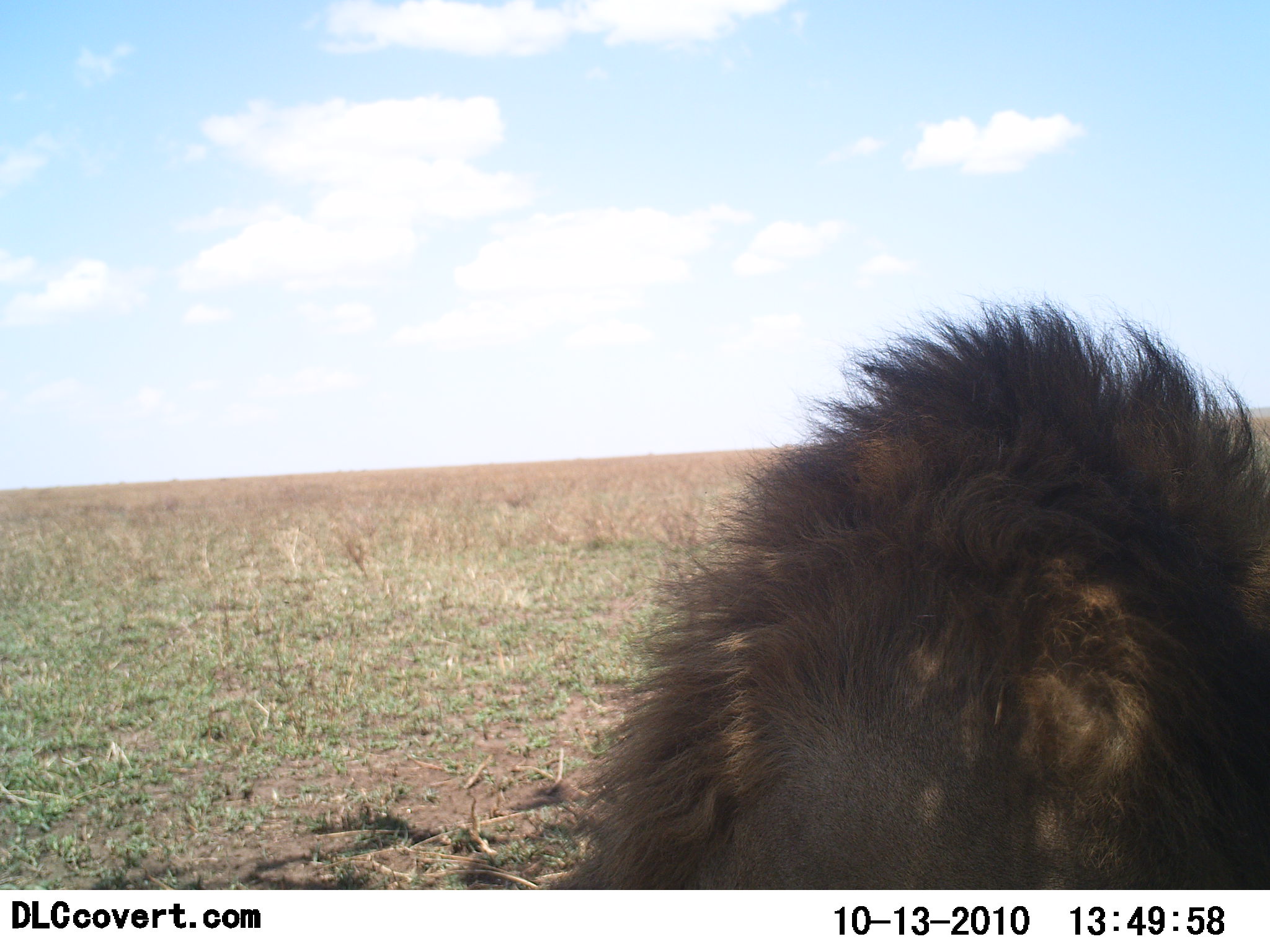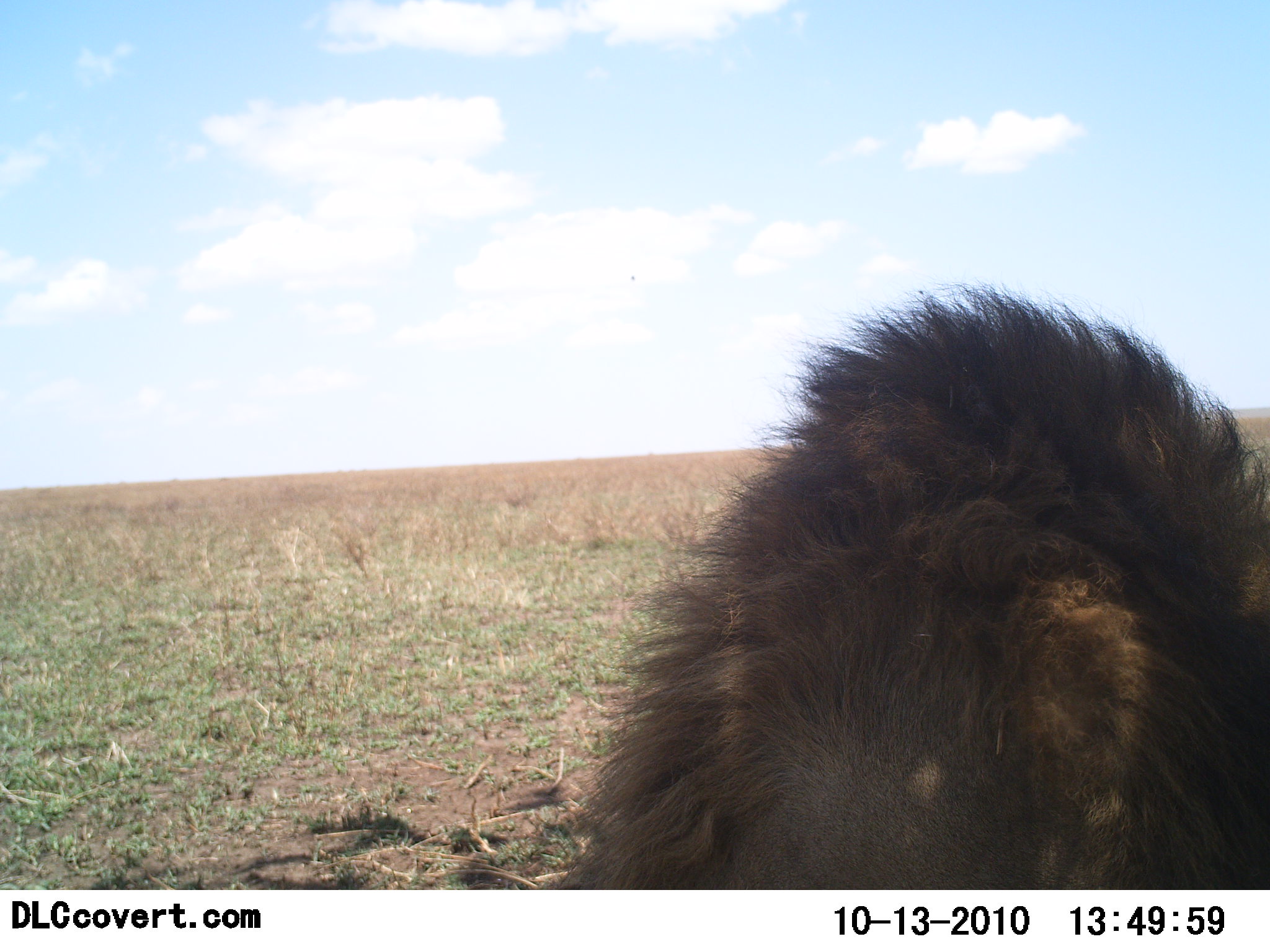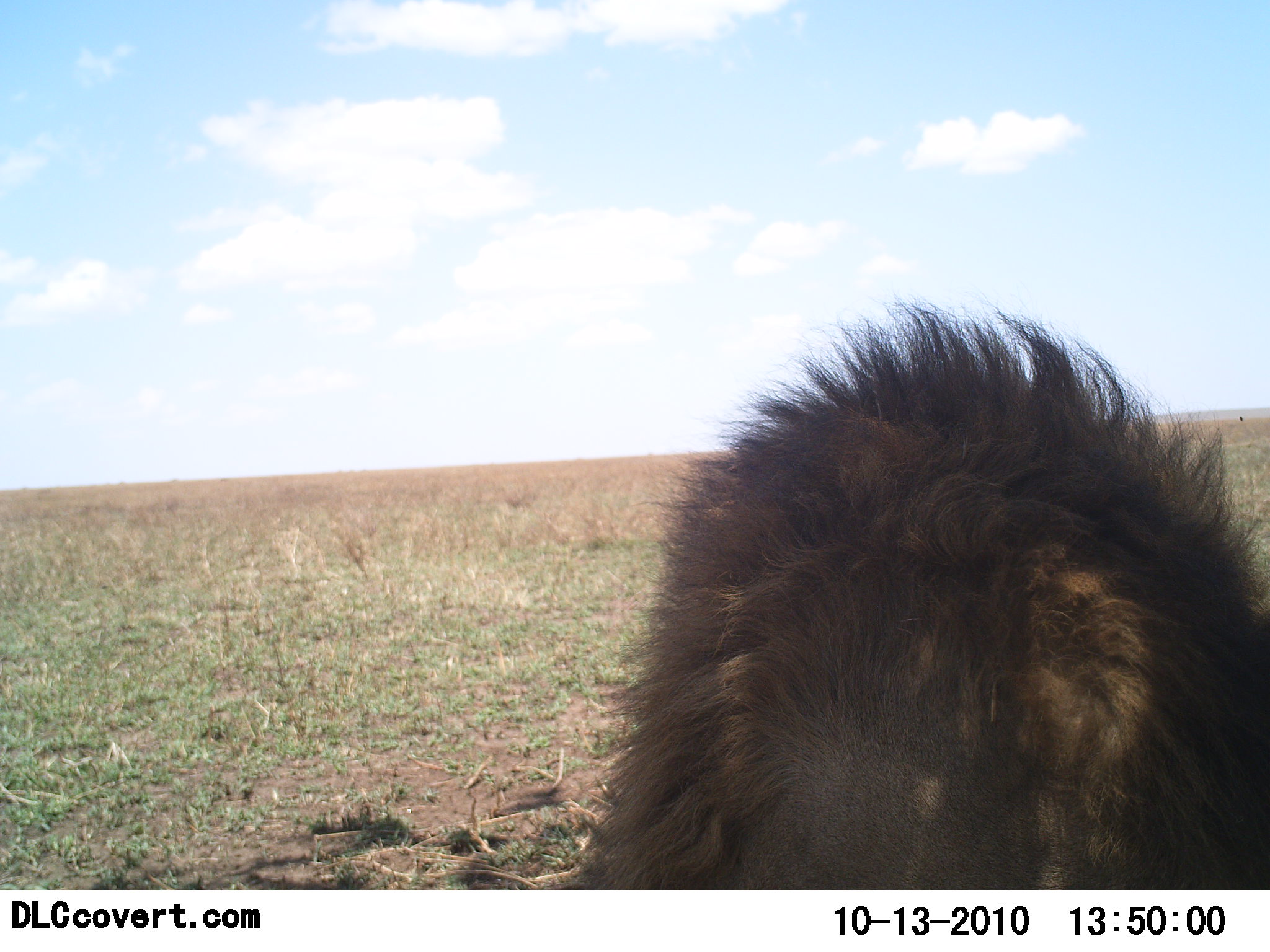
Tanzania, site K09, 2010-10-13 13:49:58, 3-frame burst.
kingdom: Animalia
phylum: Chordata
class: Mammalia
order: Carnivora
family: Felidae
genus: Panthera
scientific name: Panthera leo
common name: lion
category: lionmale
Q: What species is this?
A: Lionmale (lion) (Panthera leo).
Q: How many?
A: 1.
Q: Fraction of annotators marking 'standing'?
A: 0%.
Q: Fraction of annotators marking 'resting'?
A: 100%.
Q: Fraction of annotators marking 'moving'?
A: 0%.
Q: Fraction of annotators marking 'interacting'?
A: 0%.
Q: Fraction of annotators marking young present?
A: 0%.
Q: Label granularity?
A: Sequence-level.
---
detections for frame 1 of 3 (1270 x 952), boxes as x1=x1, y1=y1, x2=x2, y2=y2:
animal: x1=544, y1=288, x2=1270, y2=889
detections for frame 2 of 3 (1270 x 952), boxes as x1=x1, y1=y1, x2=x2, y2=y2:
animal: x1=539, y1=276, x2=1270, y2=889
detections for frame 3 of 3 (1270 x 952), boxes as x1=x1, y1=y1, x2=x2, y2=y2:
animal: x1=539, y1=288, x2=1270, y2=890